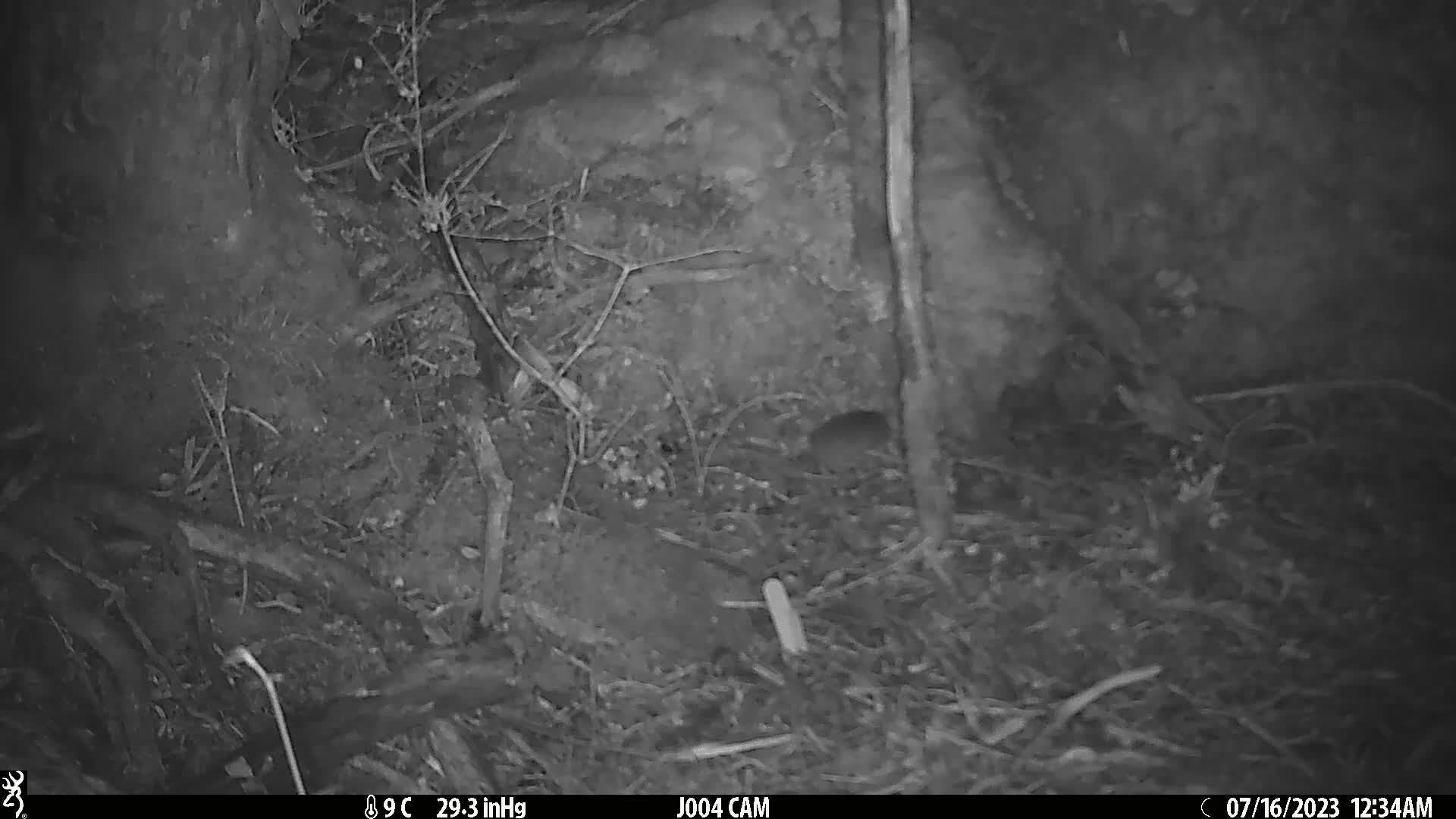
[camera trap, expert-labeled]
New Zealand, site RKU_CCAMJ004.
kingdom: Animalia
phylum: Chordata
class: Mammalia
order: Rodentia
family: Muridae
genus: Rattus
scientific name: Rattus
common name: rat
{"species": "rat (Rattus)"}